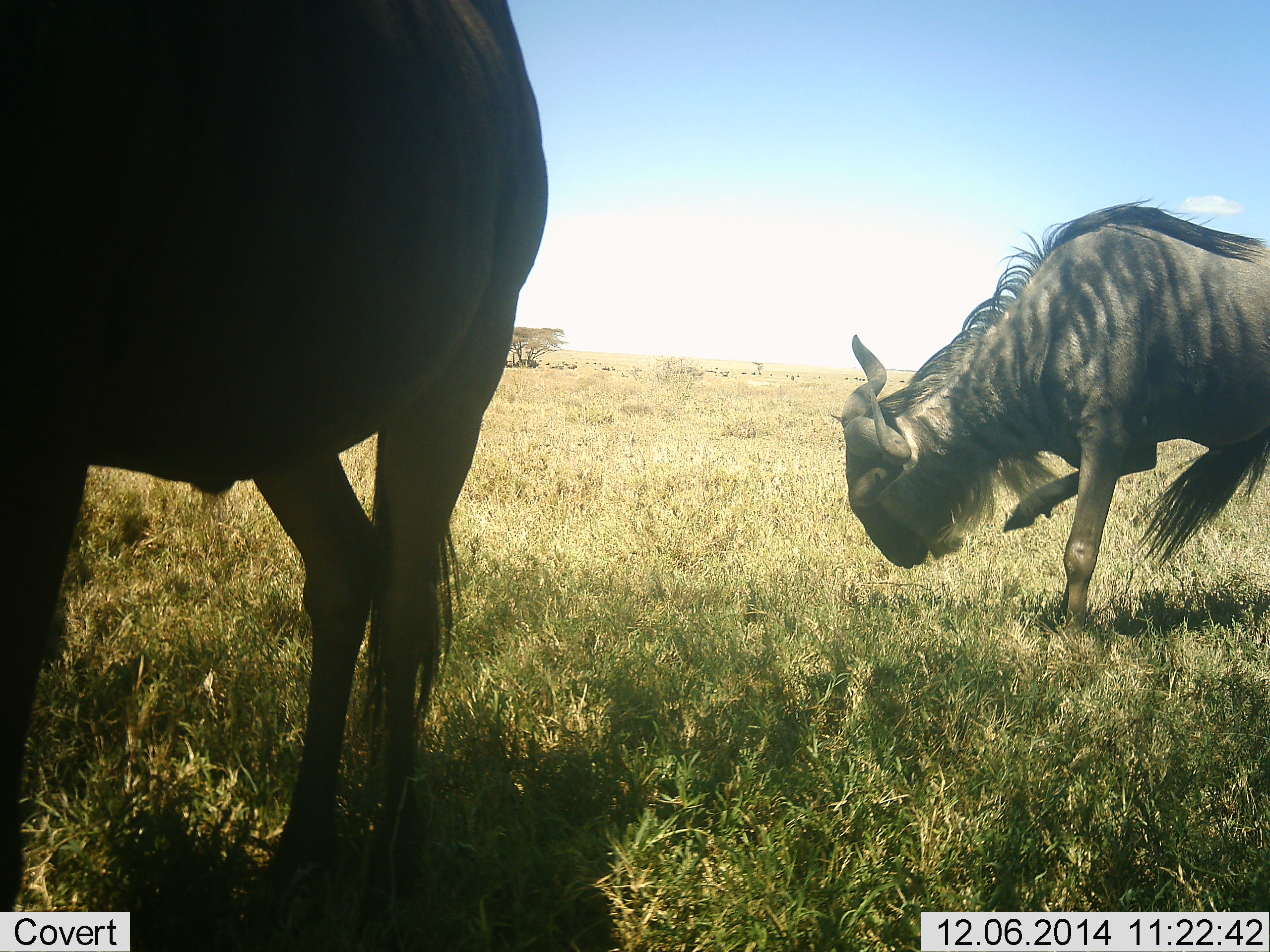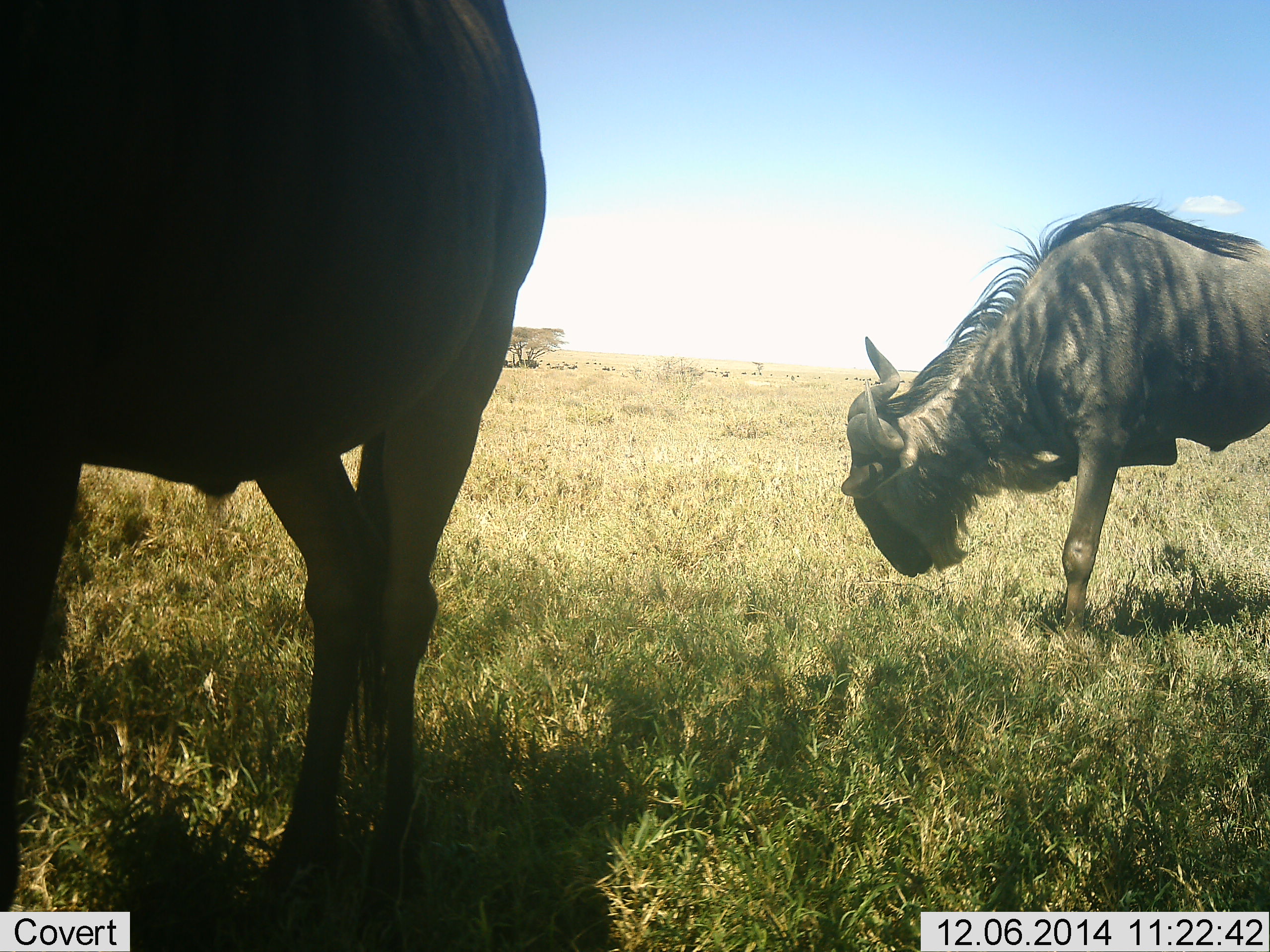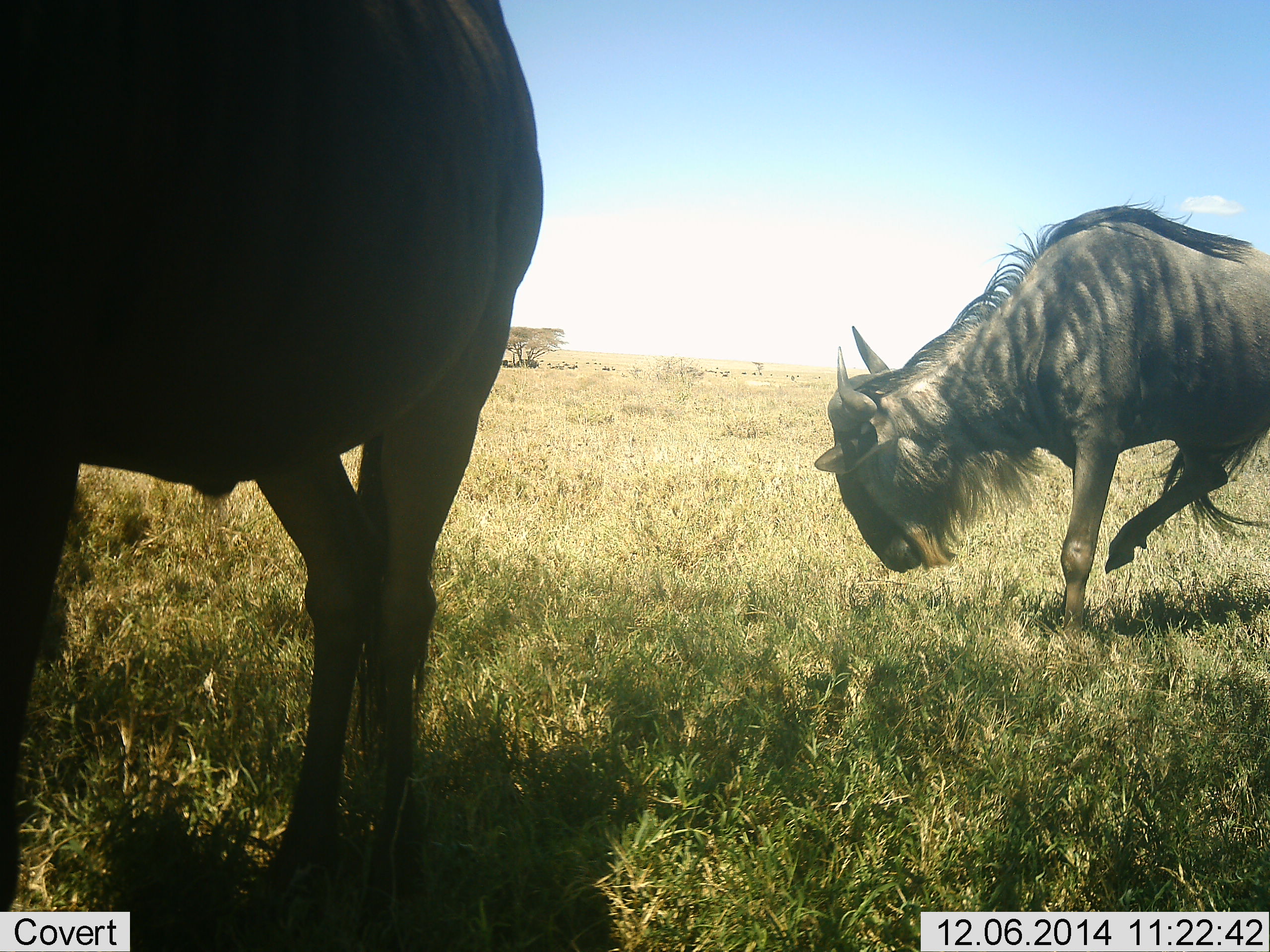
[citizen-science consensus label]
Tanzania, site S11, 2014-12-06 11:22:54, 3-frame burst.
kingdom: Animalia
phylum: Chordata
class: Mammalia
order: Artiodactyla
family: Bovidae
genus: Connochaetes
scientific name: Connochaetes taurinus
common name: blue wildebeest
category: wildebeest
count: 2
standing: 90%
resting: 20%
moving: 10%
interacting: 0%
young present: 0%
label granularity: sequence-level